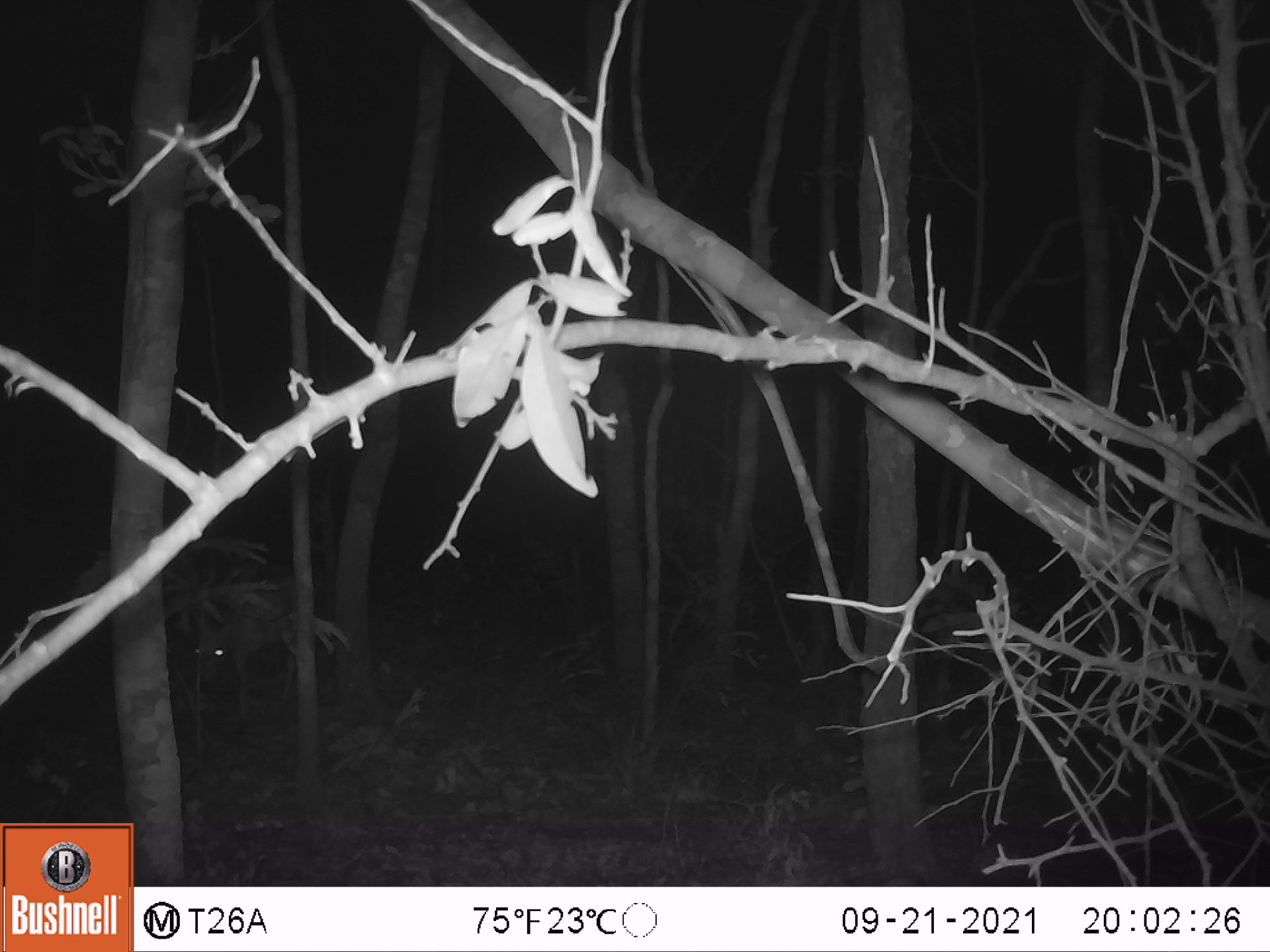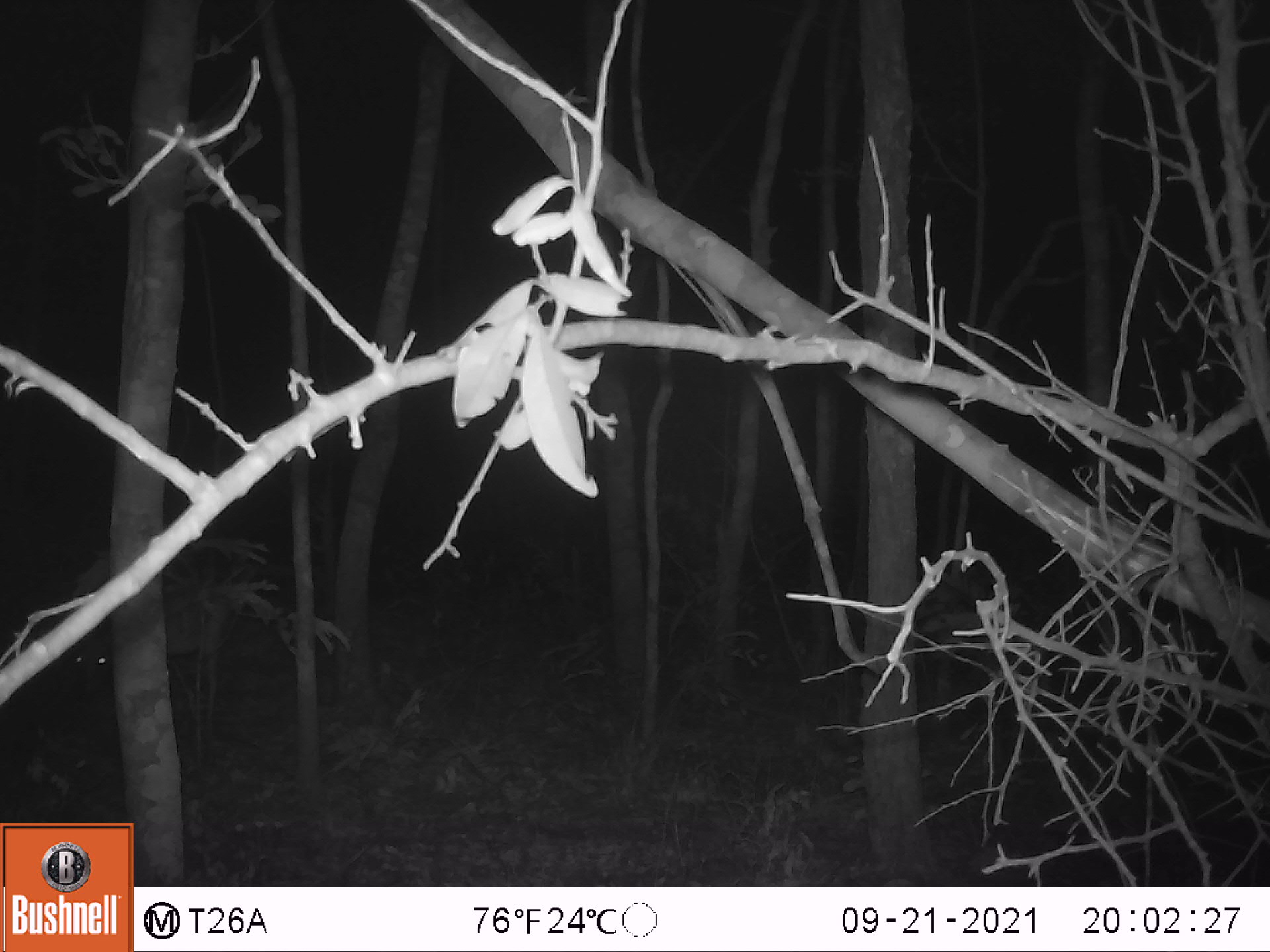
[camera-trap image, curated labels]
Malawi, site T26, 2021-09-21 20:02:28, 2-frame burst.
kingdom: Animalia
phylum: Chordata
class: Mammalia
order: Artiodactyla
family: Bovidae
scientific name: Antilopinae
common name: small antelope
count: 1